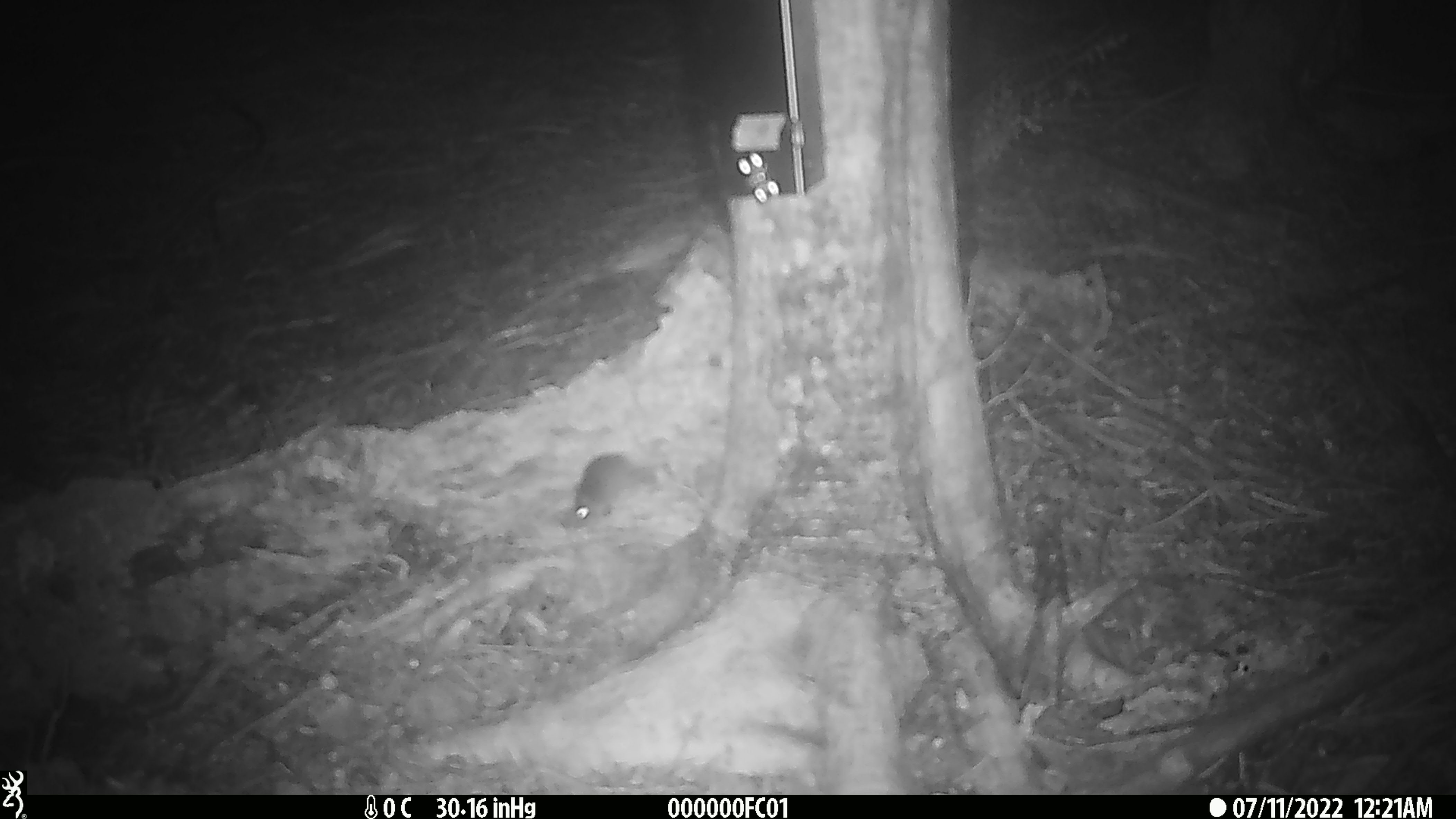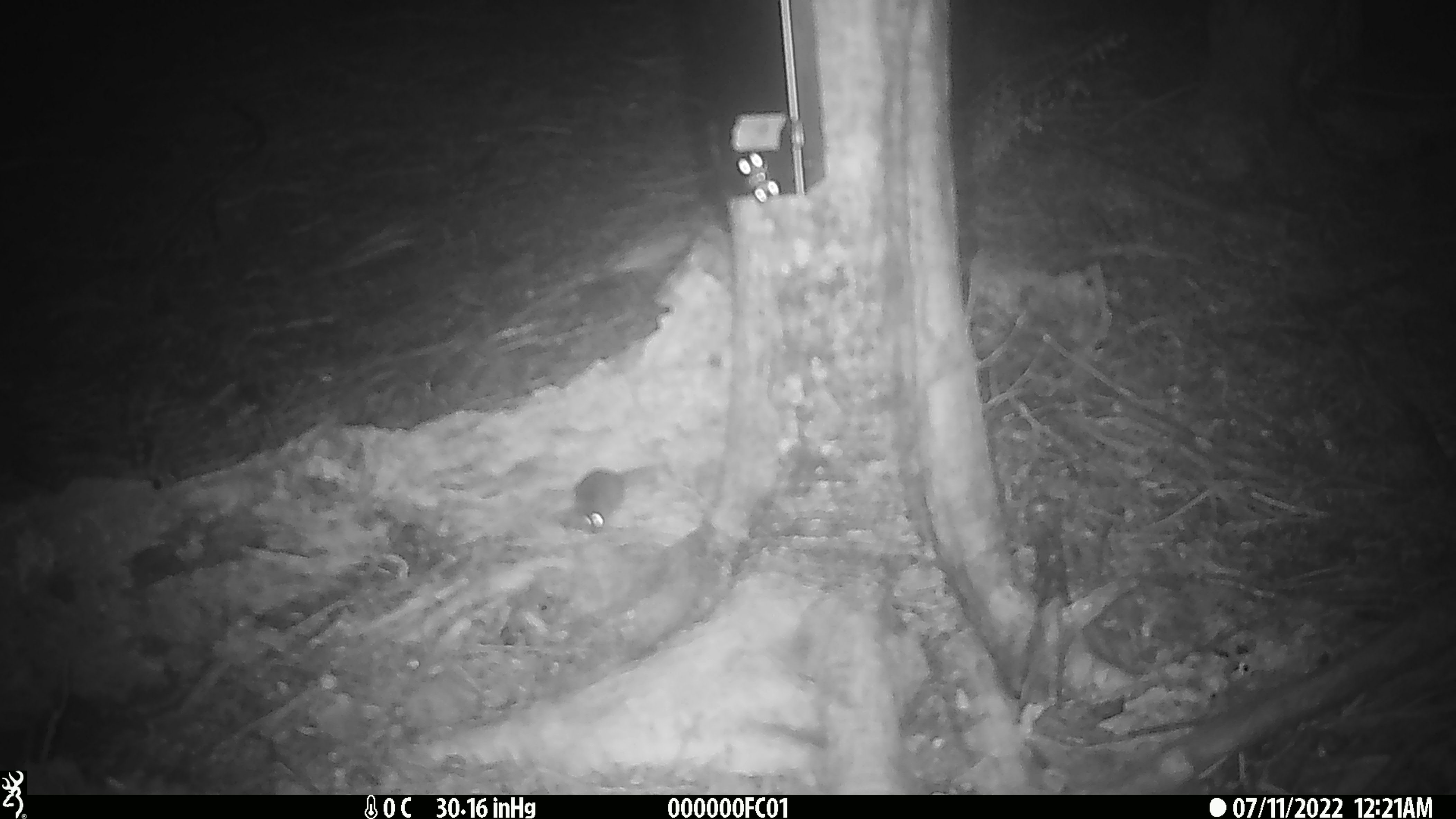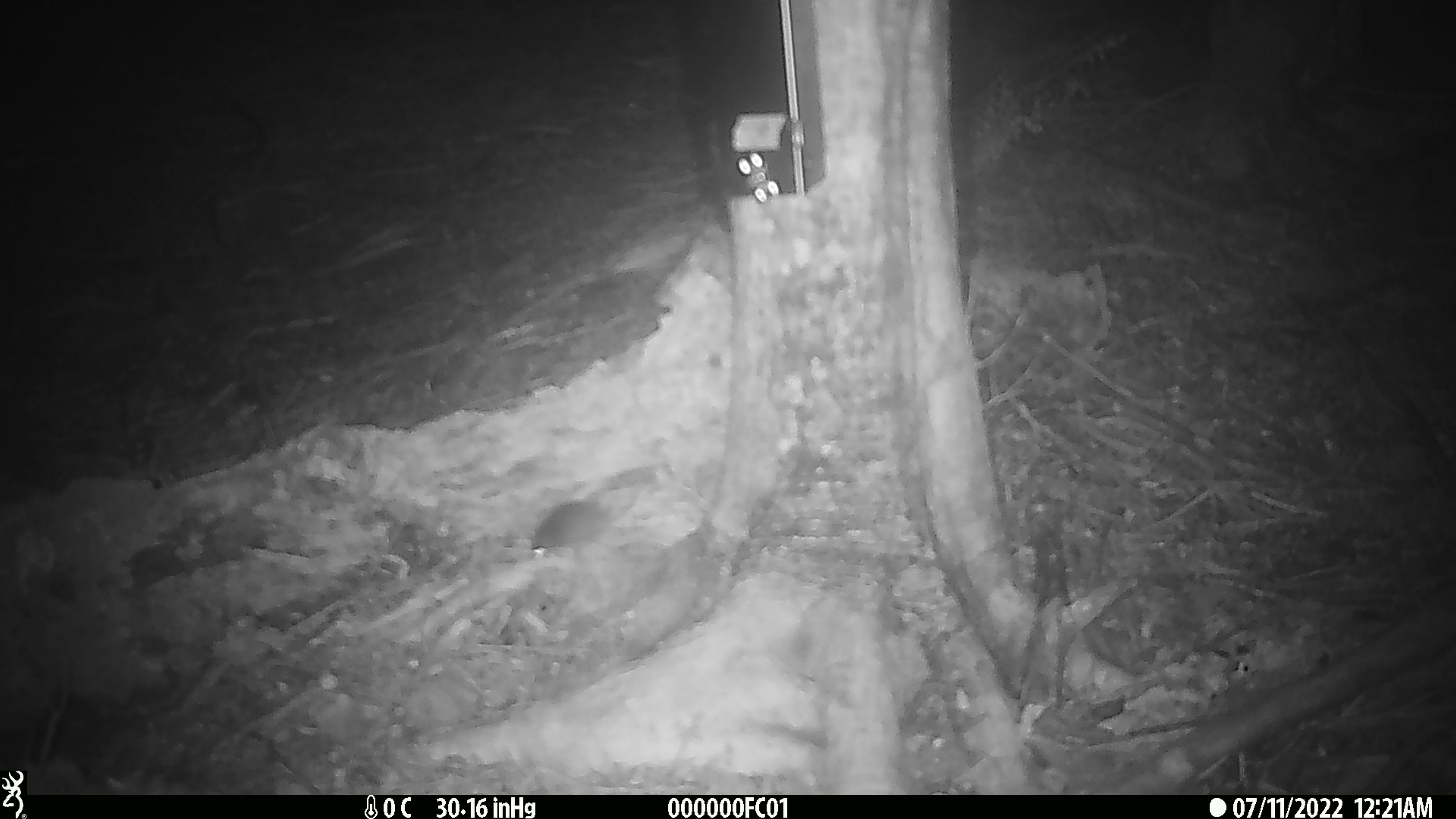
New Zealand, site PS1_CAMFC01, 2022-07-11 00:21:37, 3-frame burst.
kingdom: Animalia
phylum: Chordata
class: Mammalia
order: Rodentia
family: Muridae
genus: Mus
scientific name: Mus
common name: mouse